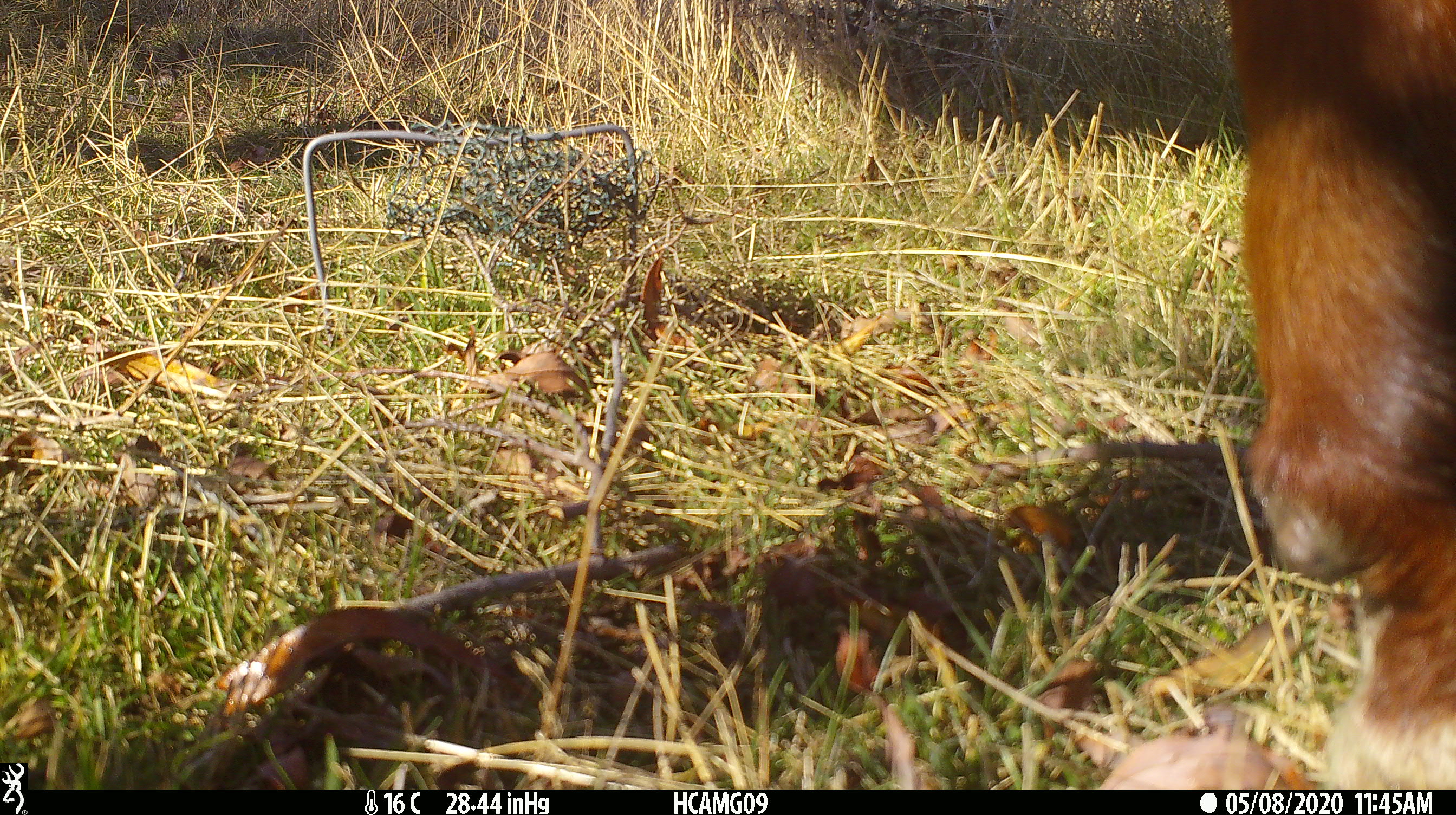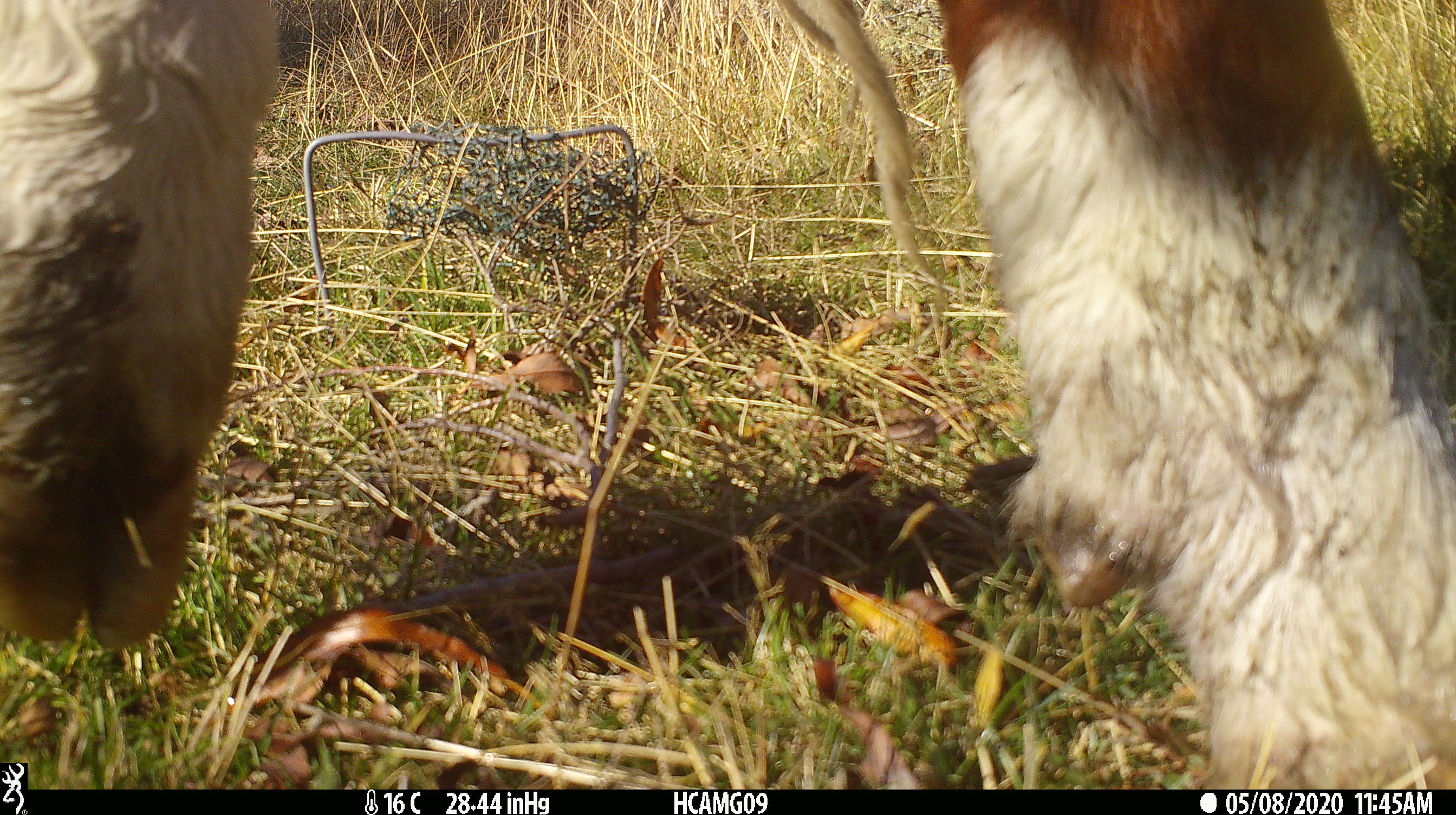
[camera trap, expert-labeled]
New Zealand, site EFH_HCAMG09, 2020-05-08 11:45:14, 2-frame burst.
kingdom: Animalia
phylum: Chordata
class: Mammalia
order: Artiodactyla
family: Bovidae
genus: Bos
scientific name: Bos taurus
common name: domestic cow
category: cow